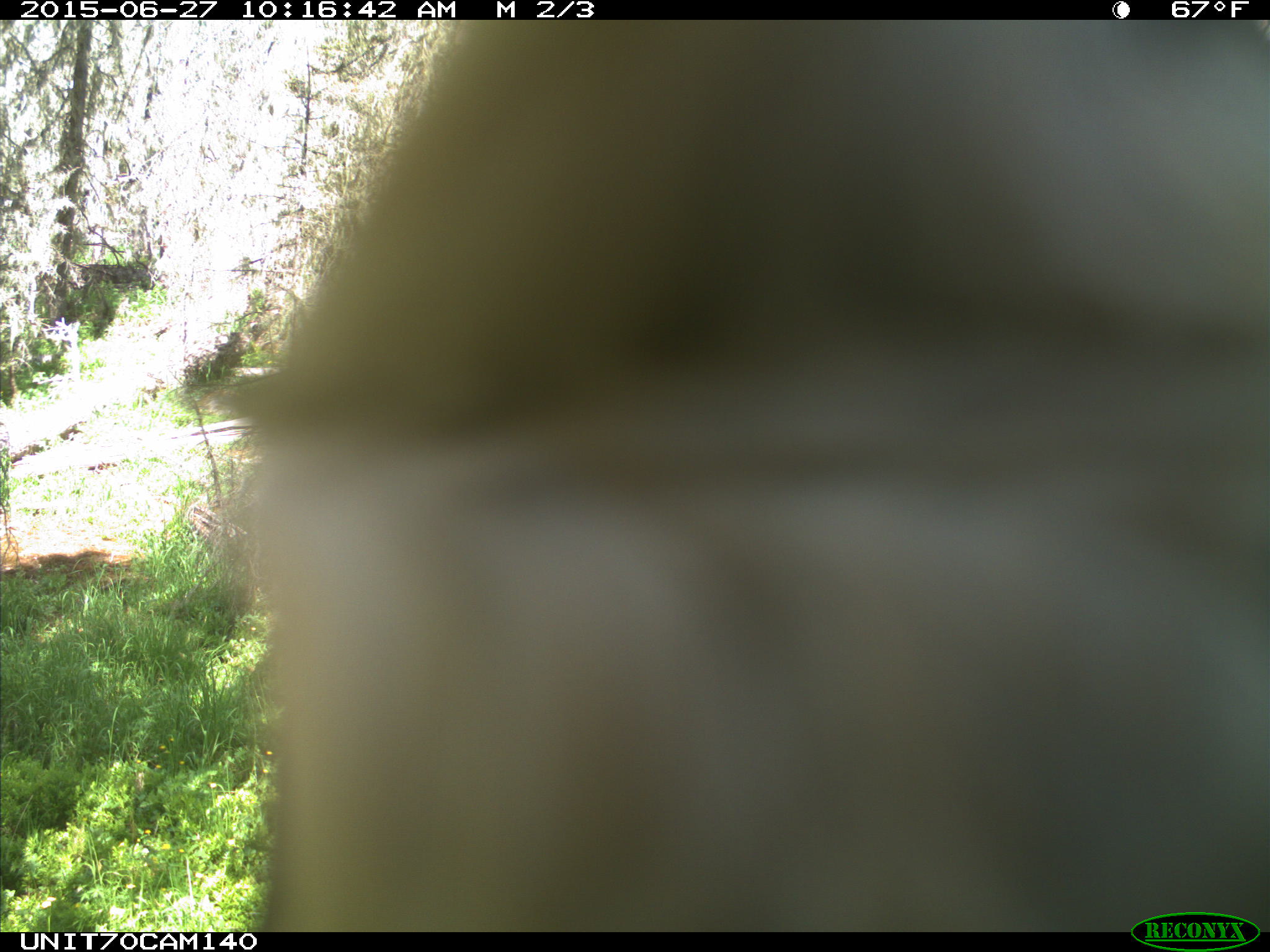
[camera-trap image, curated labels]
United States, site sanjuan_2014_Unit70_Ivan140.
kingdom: Animalia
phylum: Chordata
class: Aves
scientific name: Aves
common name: birds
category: unidentified bird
Unidentified bird (birds) (Aves).